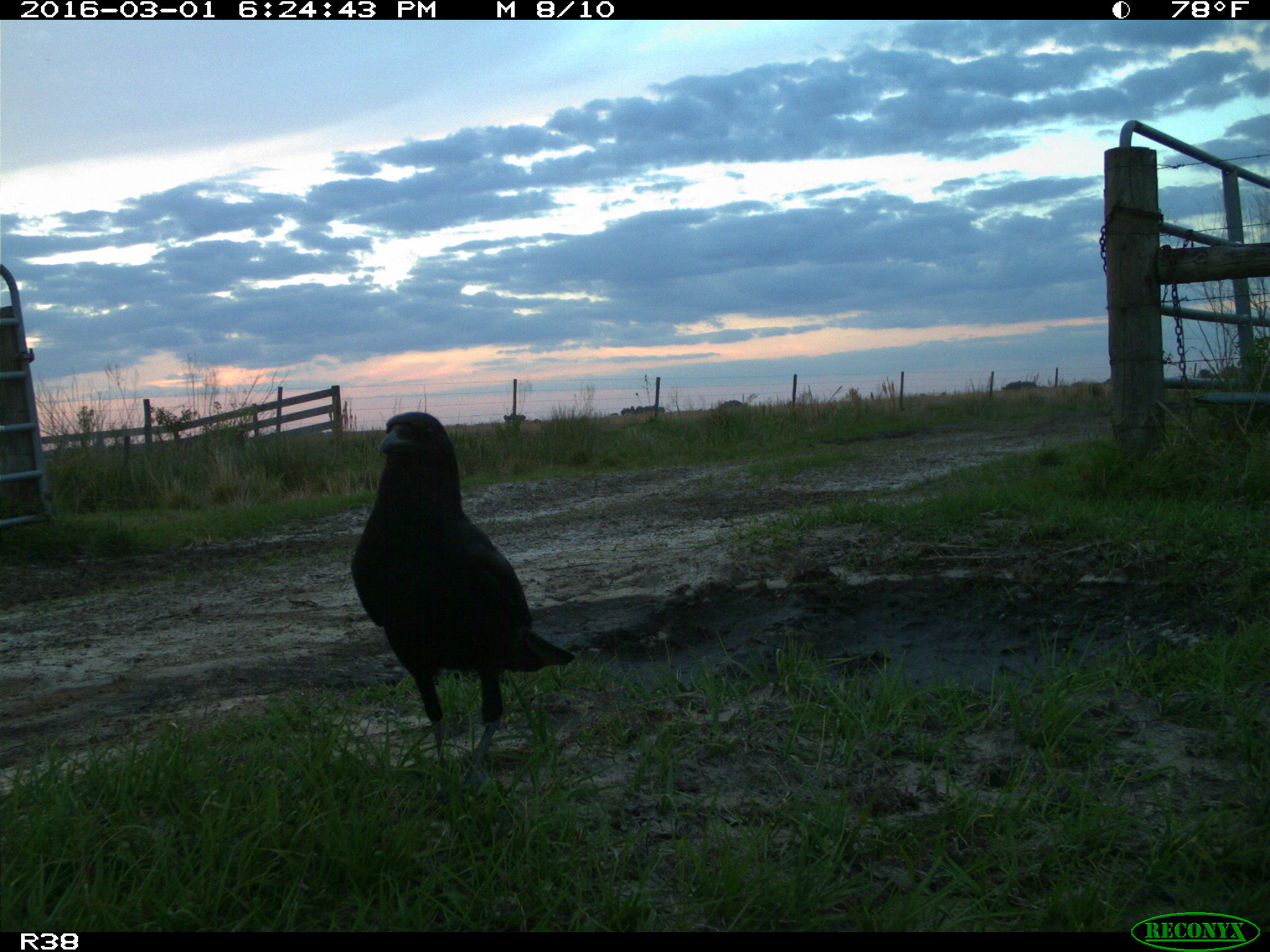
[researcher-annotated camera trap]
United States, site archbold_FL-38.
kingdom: Animalia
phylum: Chordata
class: Aves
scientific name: Aves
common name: birds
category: unidentified bird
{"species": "unidentified bird (birds) (Aves)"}